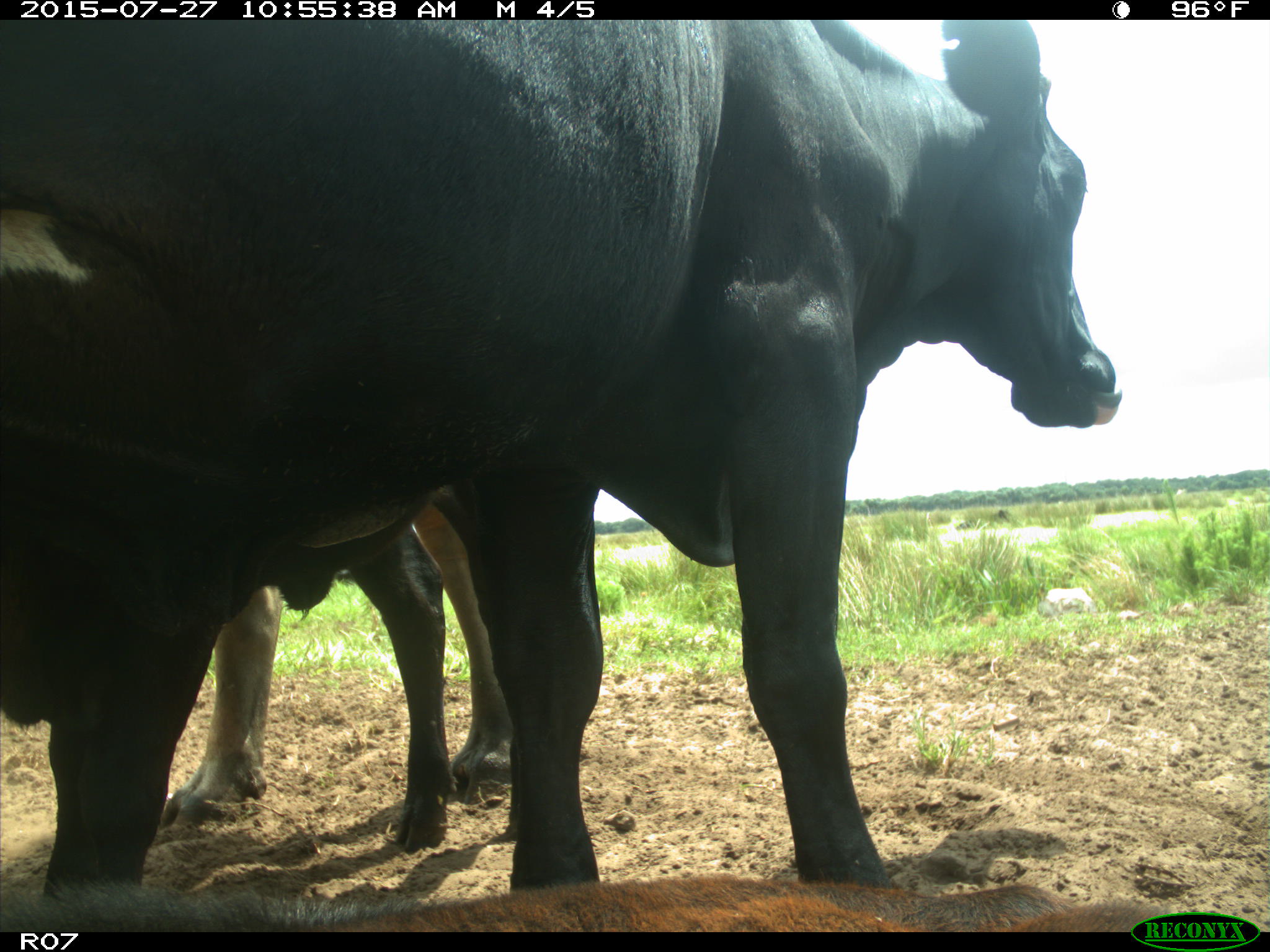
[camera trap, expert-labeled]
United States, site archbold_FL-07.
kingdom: Animalia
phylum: Chordata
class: Mammalia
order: Artiodactyla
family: Bovidae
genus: Bos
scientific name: Bos taurus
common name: domestic cow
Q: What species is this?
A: Bos taurus (domestic cow).